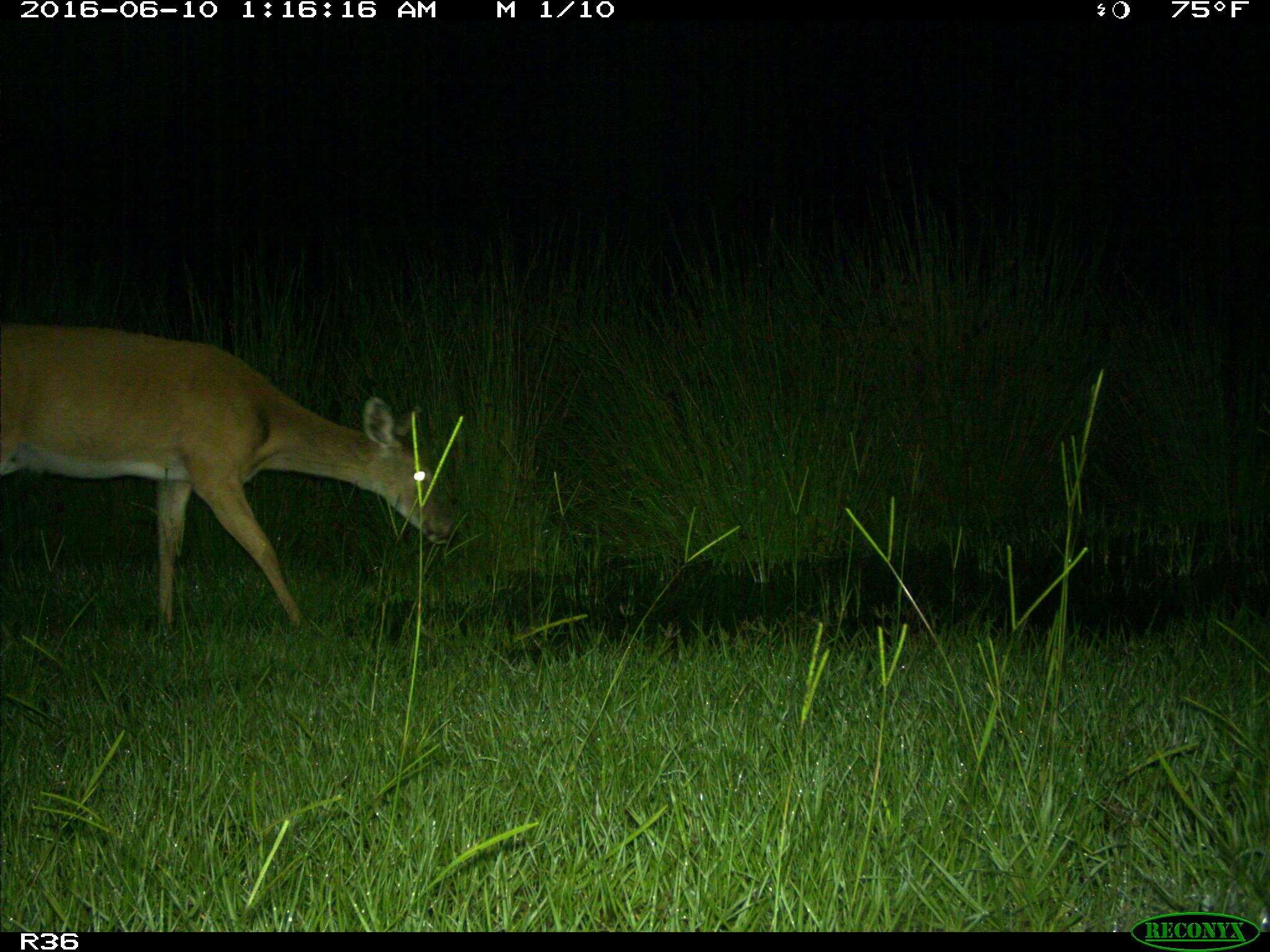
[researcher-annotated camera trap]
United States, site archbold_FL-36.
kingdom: Animalia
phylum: Chordata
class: Mammalia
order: Artiodactyla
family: Cervidae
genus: Odocoileus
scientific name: Odocoileus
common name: deer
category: unidentified deer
Unidentified deer (deer) (Odocoileus).